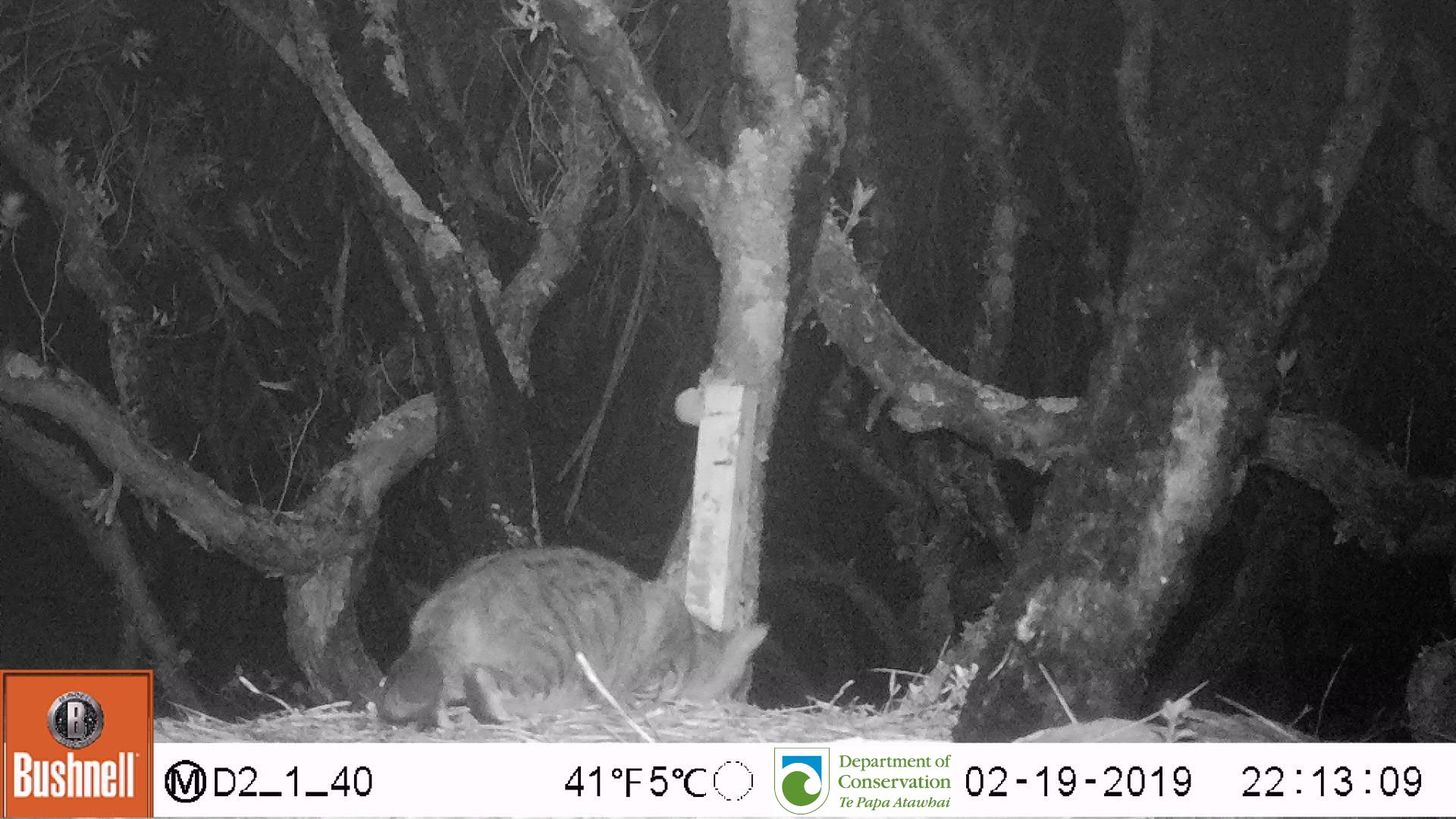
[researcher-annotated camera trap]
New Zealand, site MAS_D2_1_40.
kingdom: Animalia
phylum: Chordata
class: Mammalia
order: Carnivora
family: Felidae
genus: Felis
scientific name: Felis catus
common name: domestic cat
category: cat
Cat (domestic cat) (Felis catus).